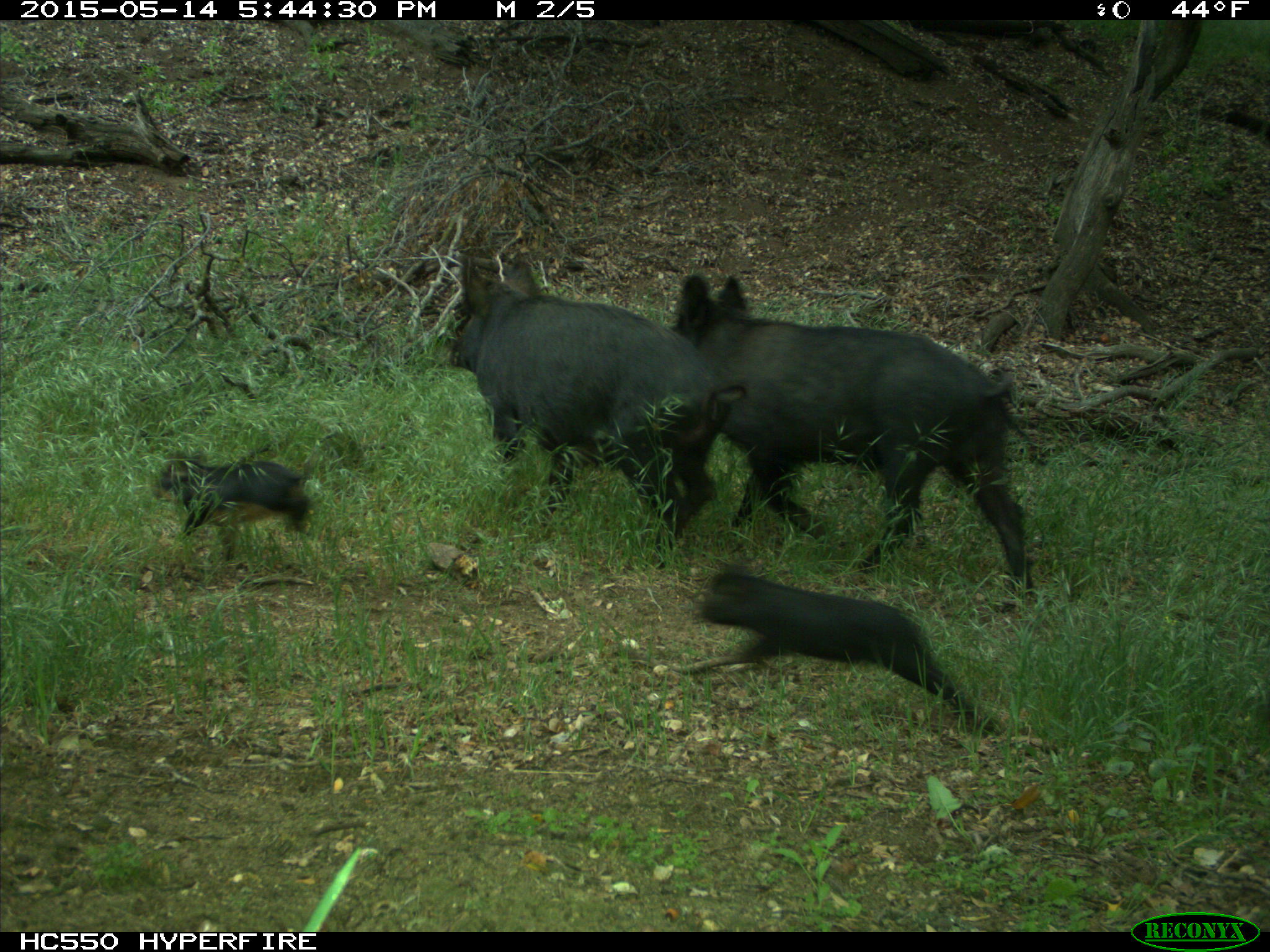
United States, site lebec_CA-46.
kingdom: Animalia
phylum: Chordata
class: Mammalia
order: Artiodactyla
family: Suidae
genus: Sus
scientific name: Sus scrofa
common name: wild boar